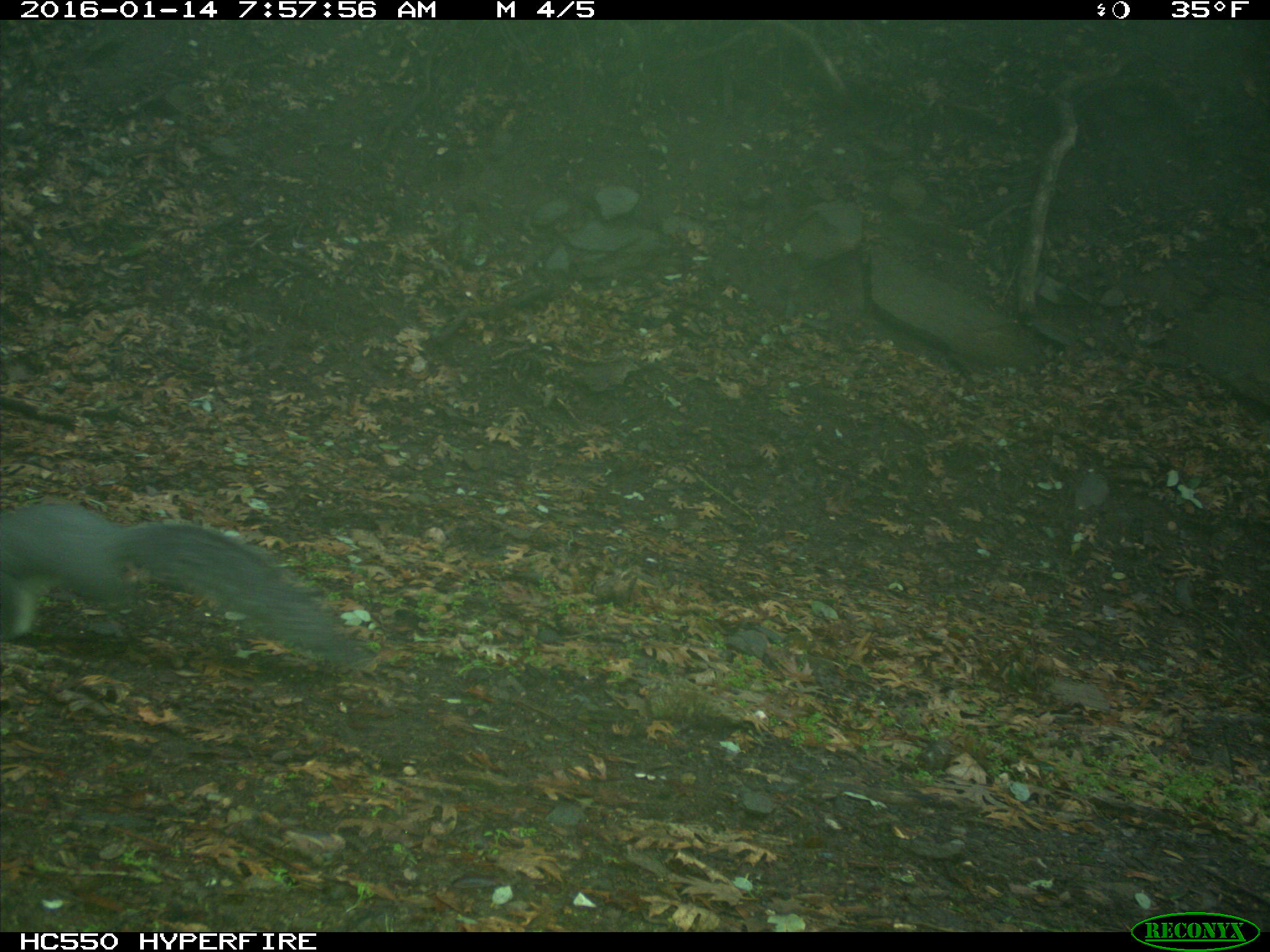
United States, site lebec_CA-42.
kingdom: Animalia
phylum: Chordata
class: Mammalia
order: Rodentia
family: Sciuridae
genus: Sciurus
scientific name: Sciurus carolinensis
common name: eastern gray squirrel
Sciurus carolinensis (eastern gray squirrel).